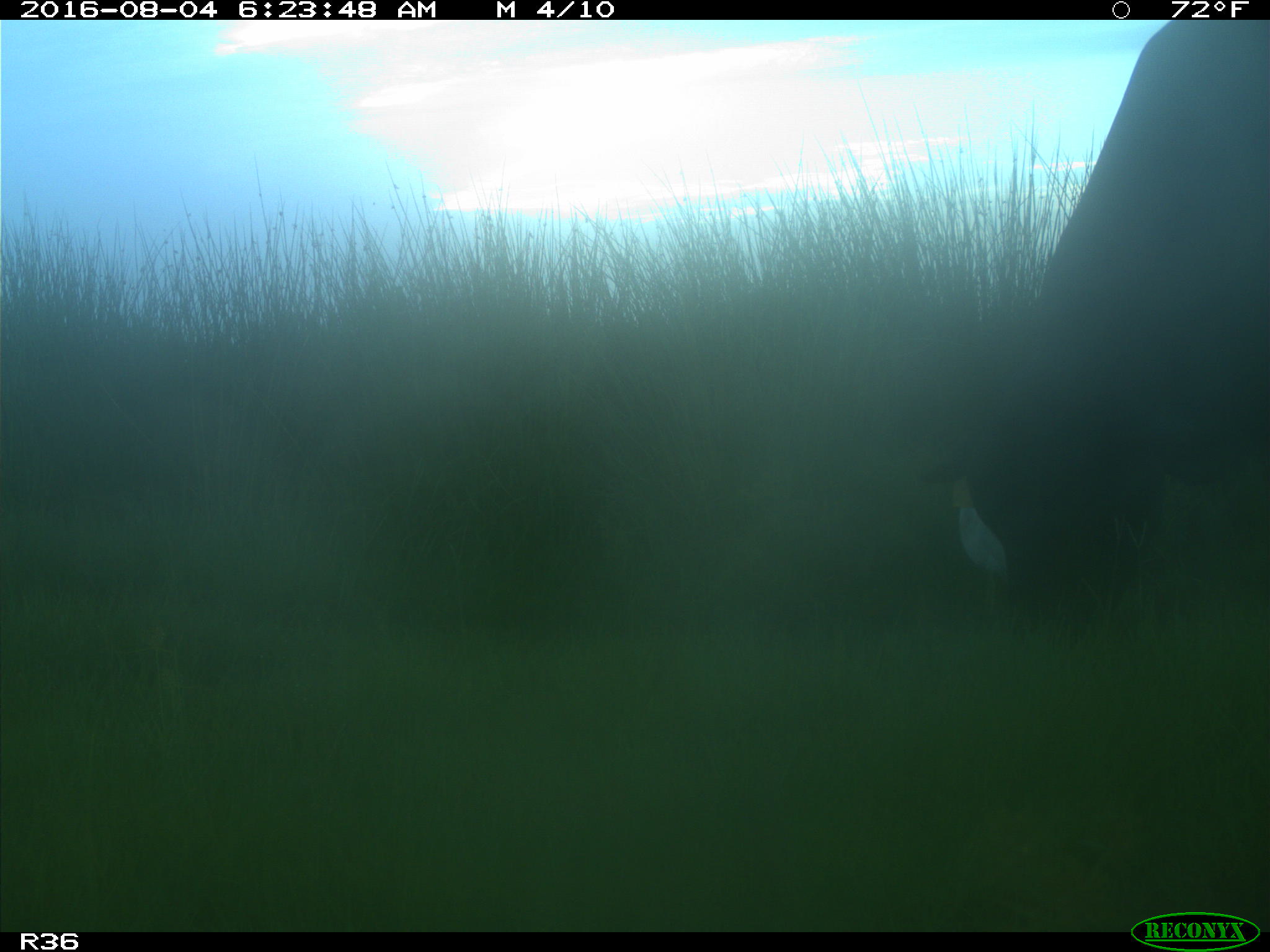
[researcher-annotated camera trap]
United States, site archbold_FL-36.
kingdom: Animalia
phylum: Chordata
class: Mammalia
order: Artiodactyla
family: Bovidae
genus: Bos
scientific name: Bos taurus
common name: domestic cow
Bos taurus (domestic cow).